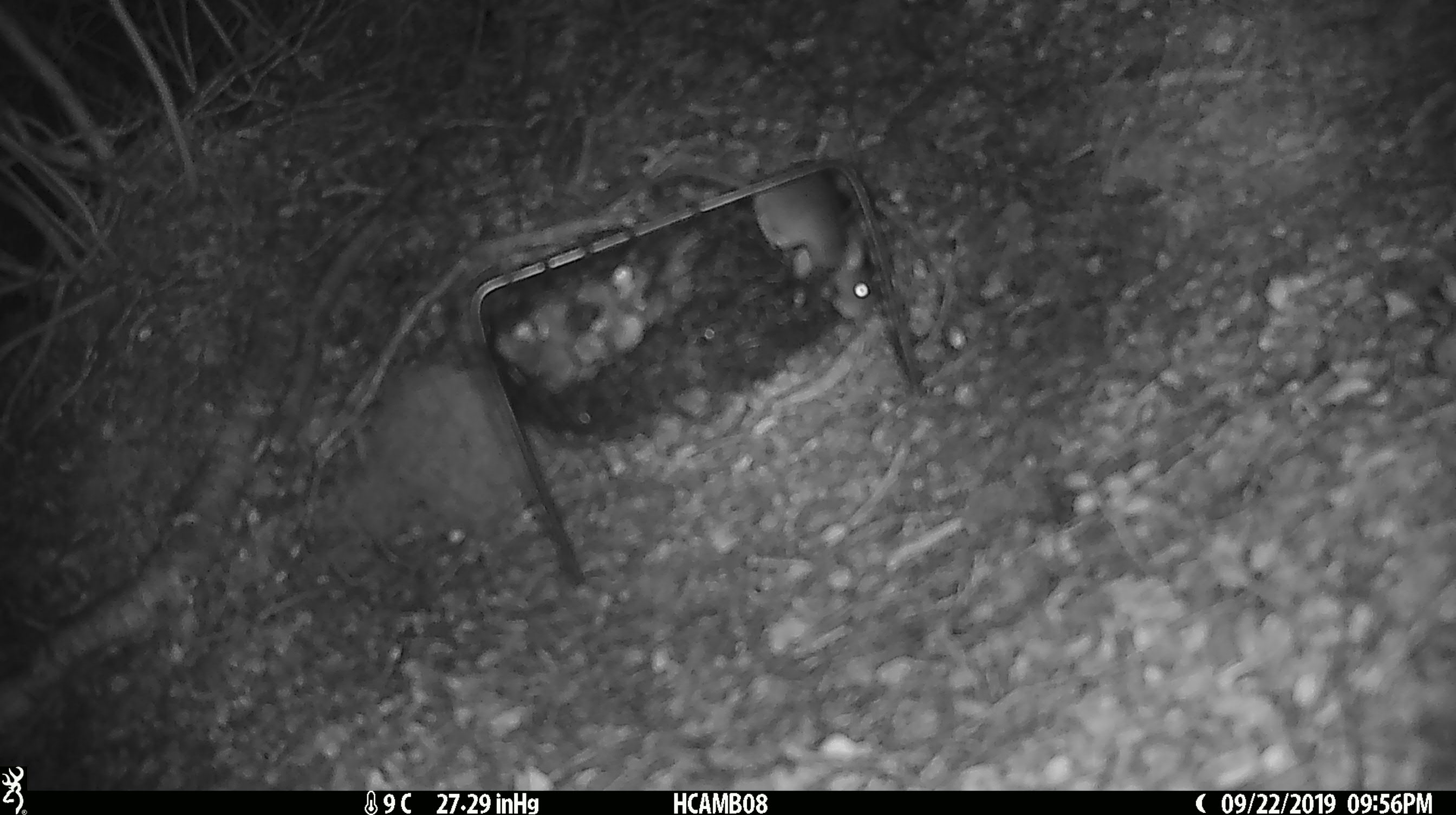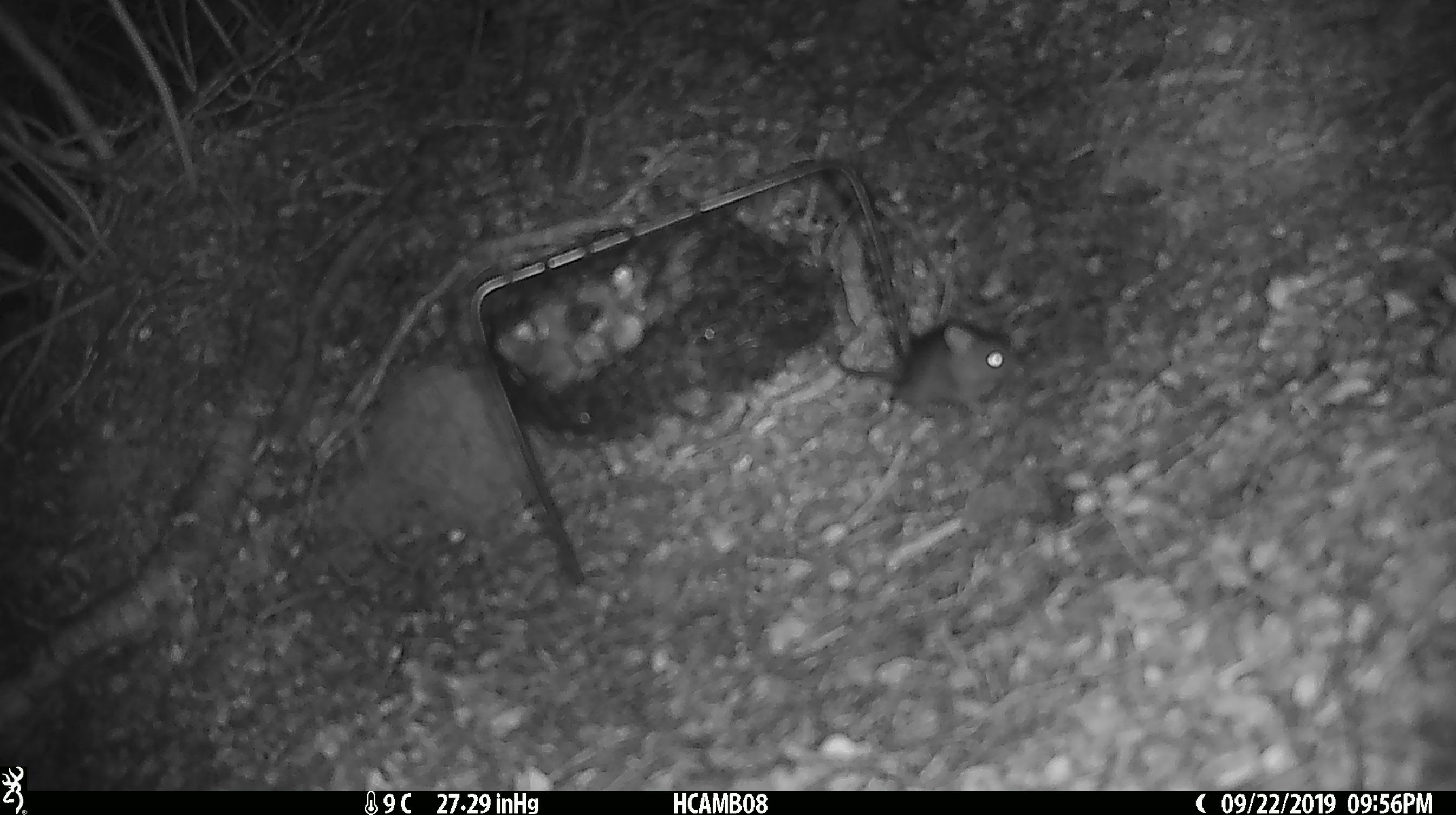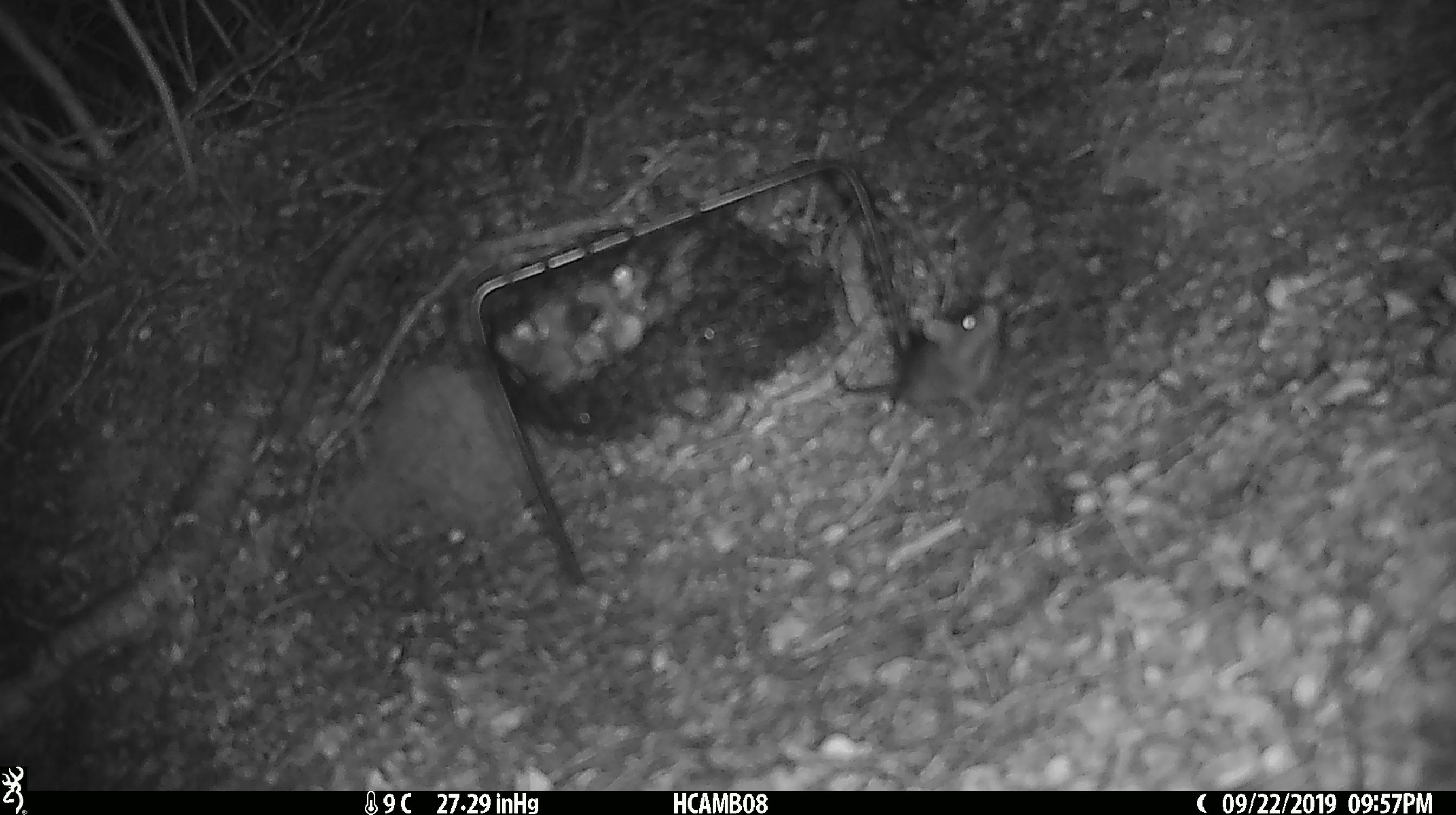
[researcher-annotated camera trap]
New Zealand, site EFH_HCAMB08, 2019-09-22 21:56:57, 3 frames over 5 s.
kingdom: Animalia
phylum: Chordata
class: Mammalia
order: Rodentia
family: Muridae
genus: Mus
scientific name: Mus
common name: mouse